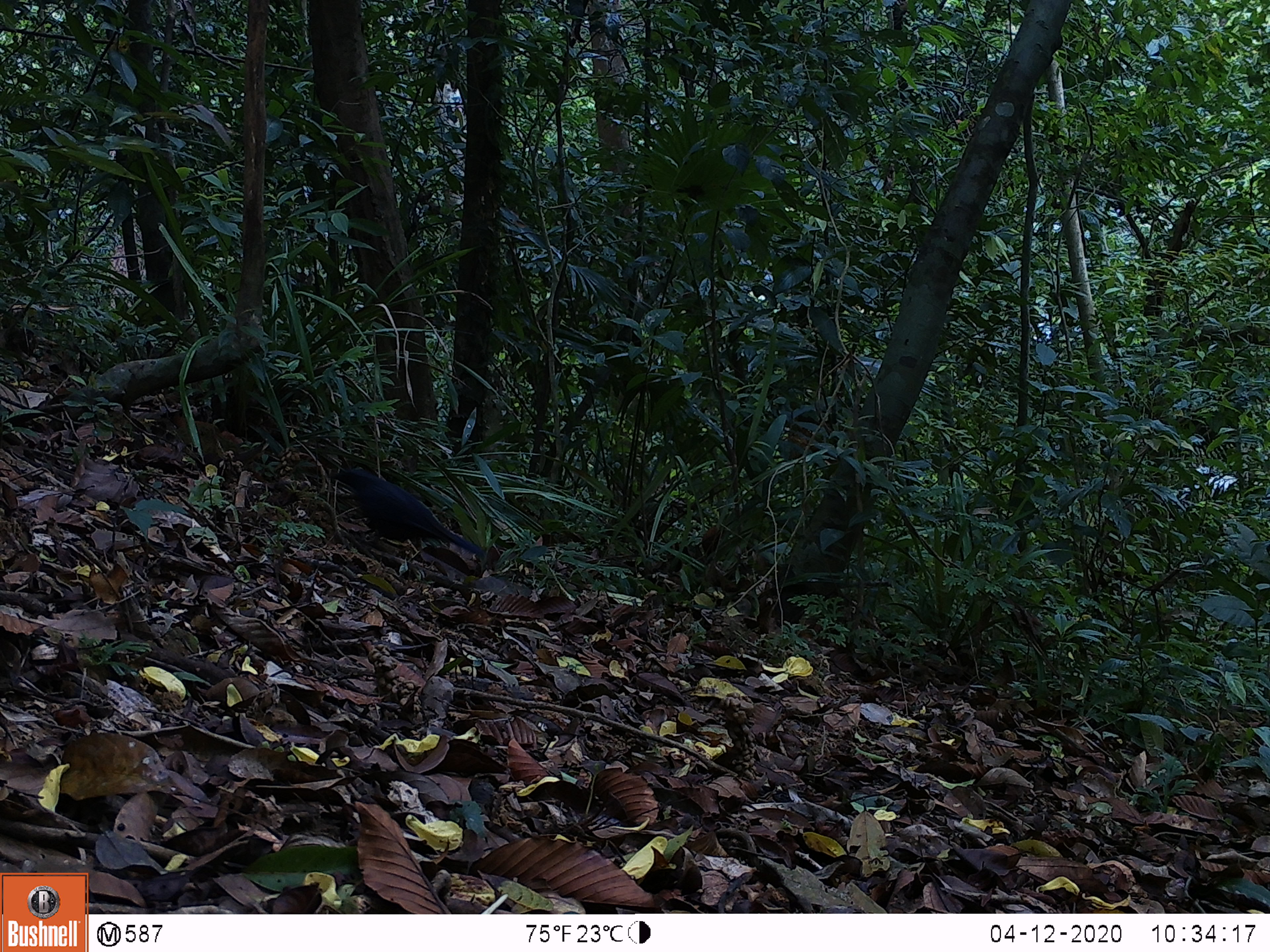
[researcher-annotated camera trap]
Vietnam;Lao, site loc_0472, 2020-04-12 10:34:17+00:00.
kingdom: Animalia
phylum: Chordata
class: Aves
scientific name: Aves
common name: bird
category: unidentified bird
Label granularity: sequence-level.